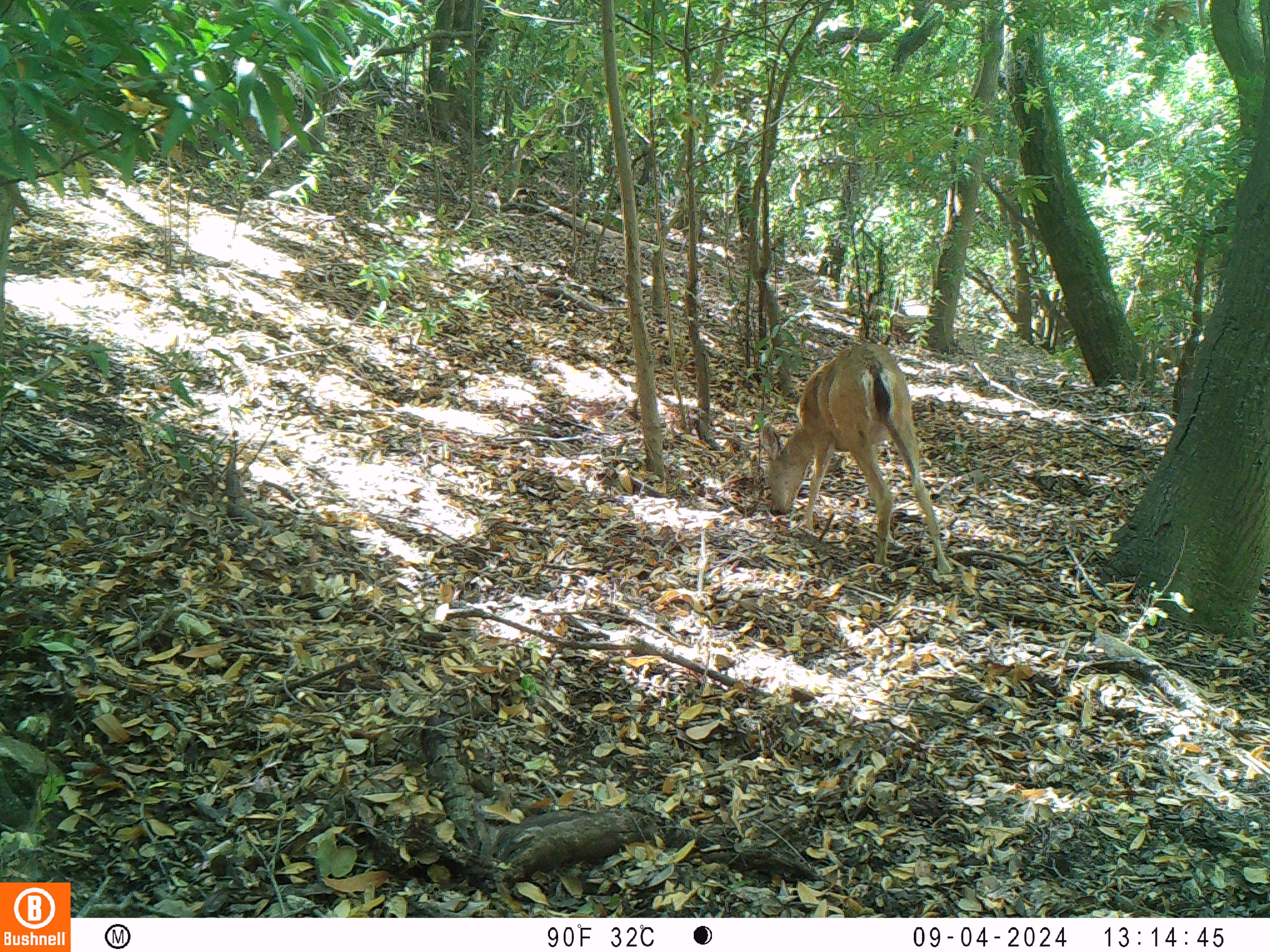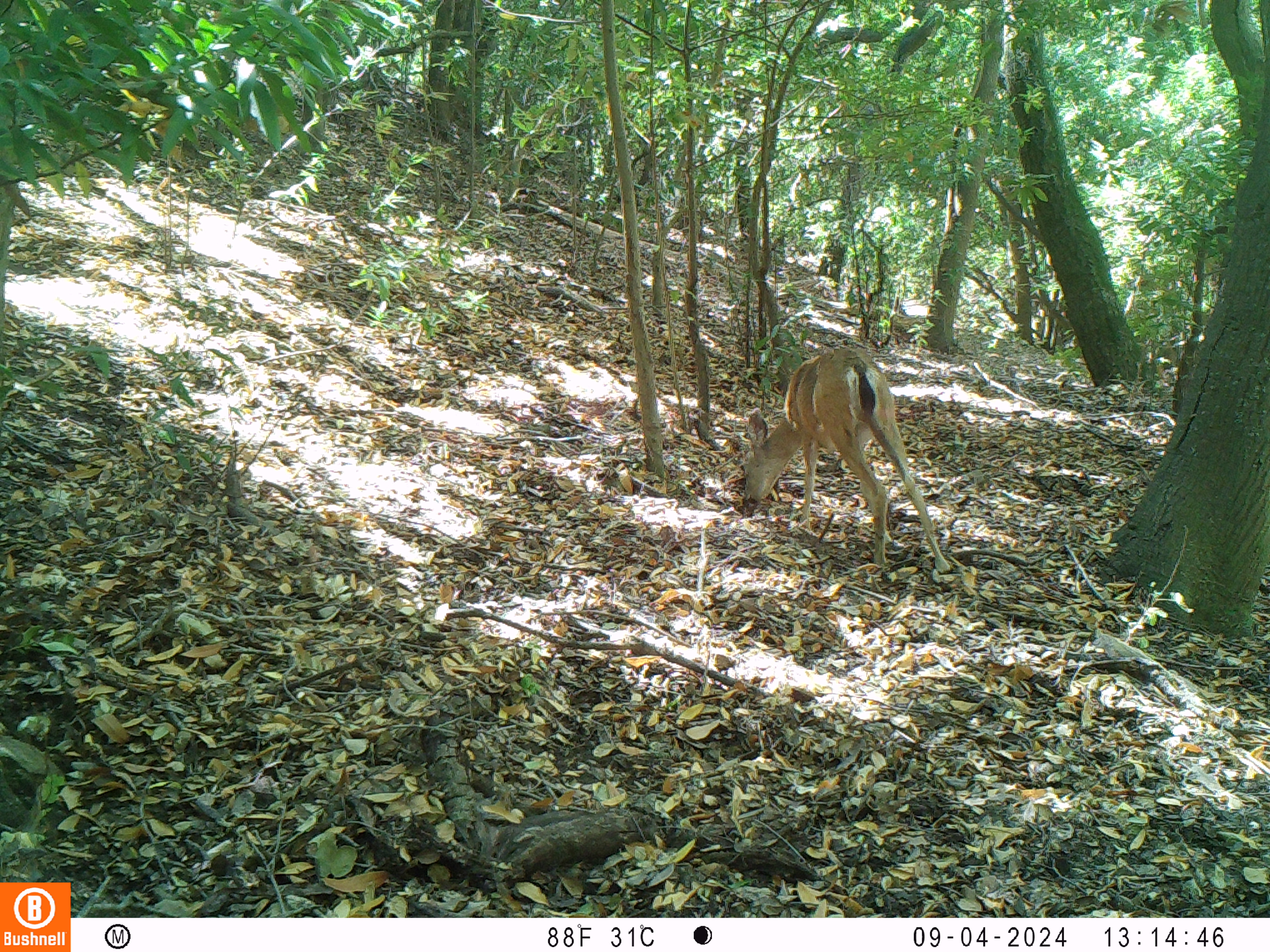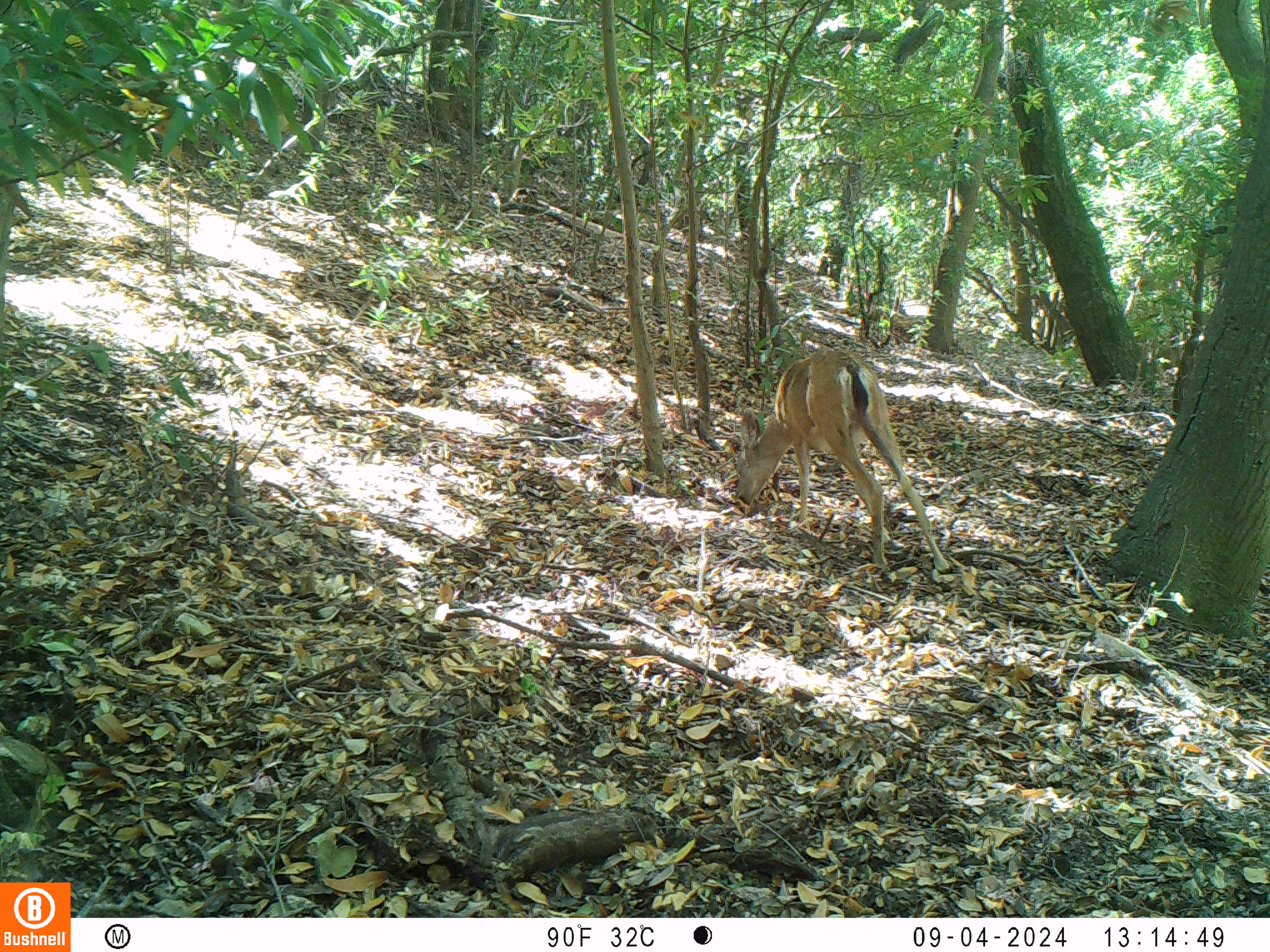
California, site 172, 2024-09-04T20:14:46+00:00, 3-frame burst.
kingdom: Animalia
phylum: Chordata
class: Mammalia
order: Artiodactyla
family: Cervidae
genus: Odocoileus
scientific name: Odocoileus hemionus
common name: mule deer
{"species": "mule deer (Odocoileus hemionus)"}